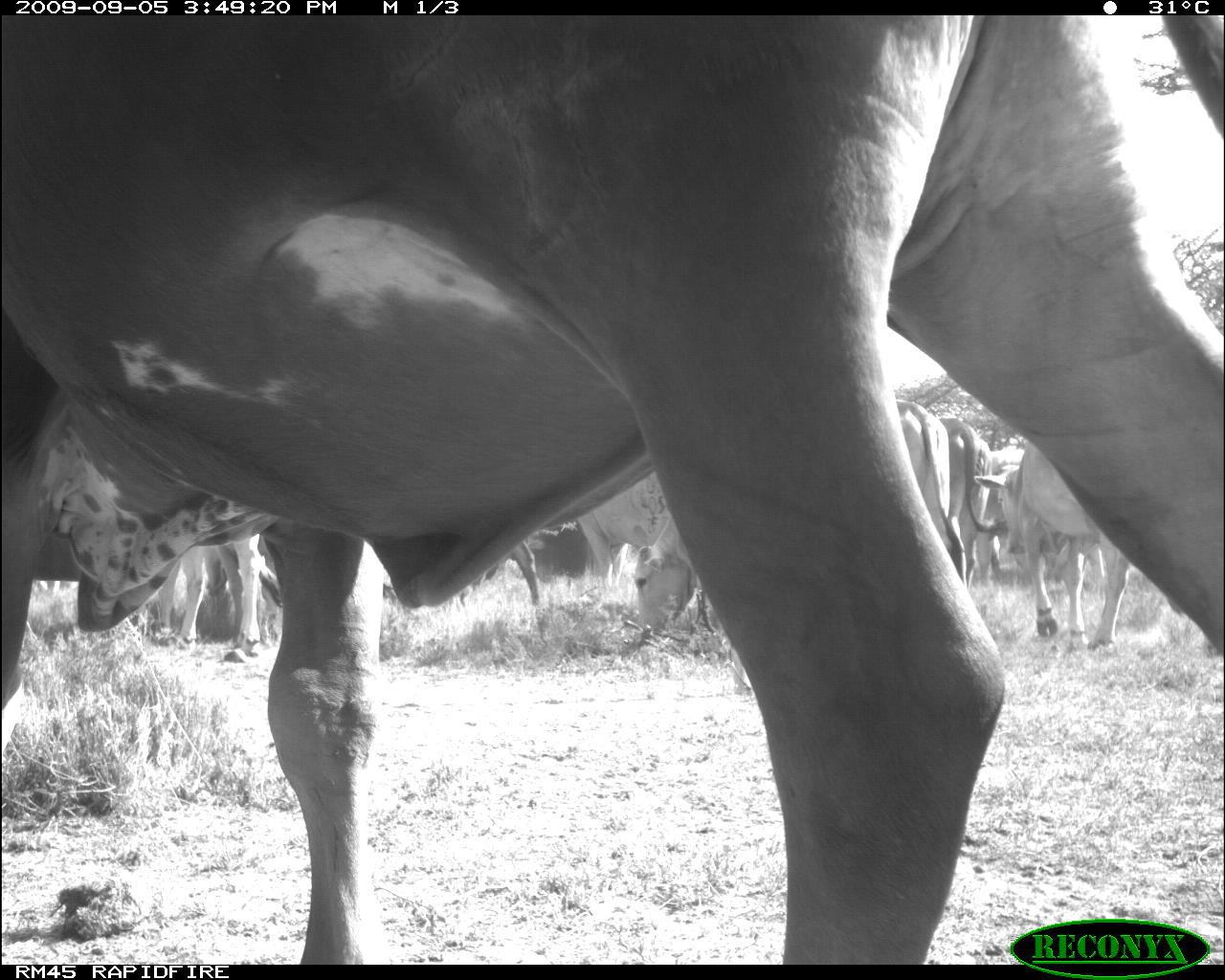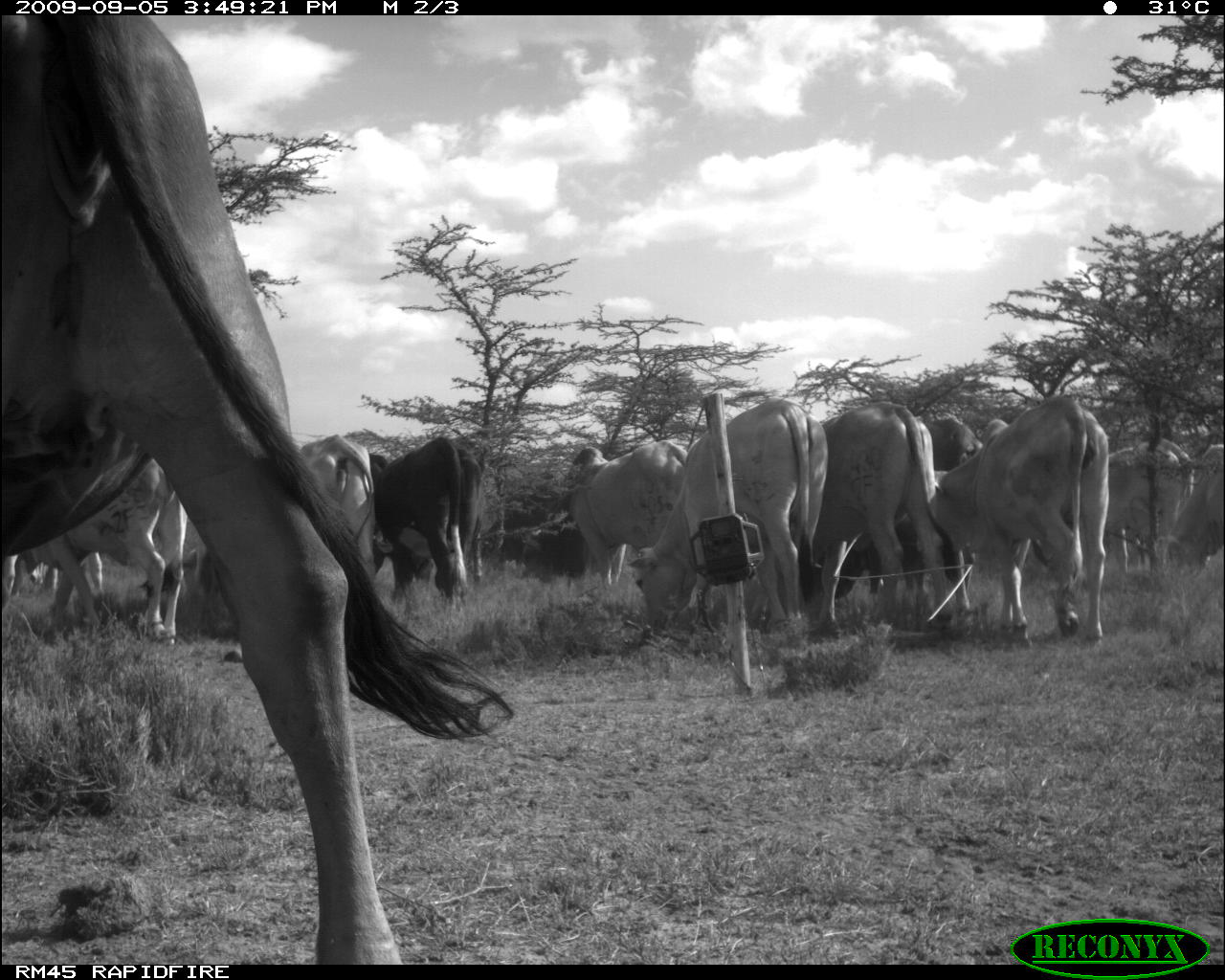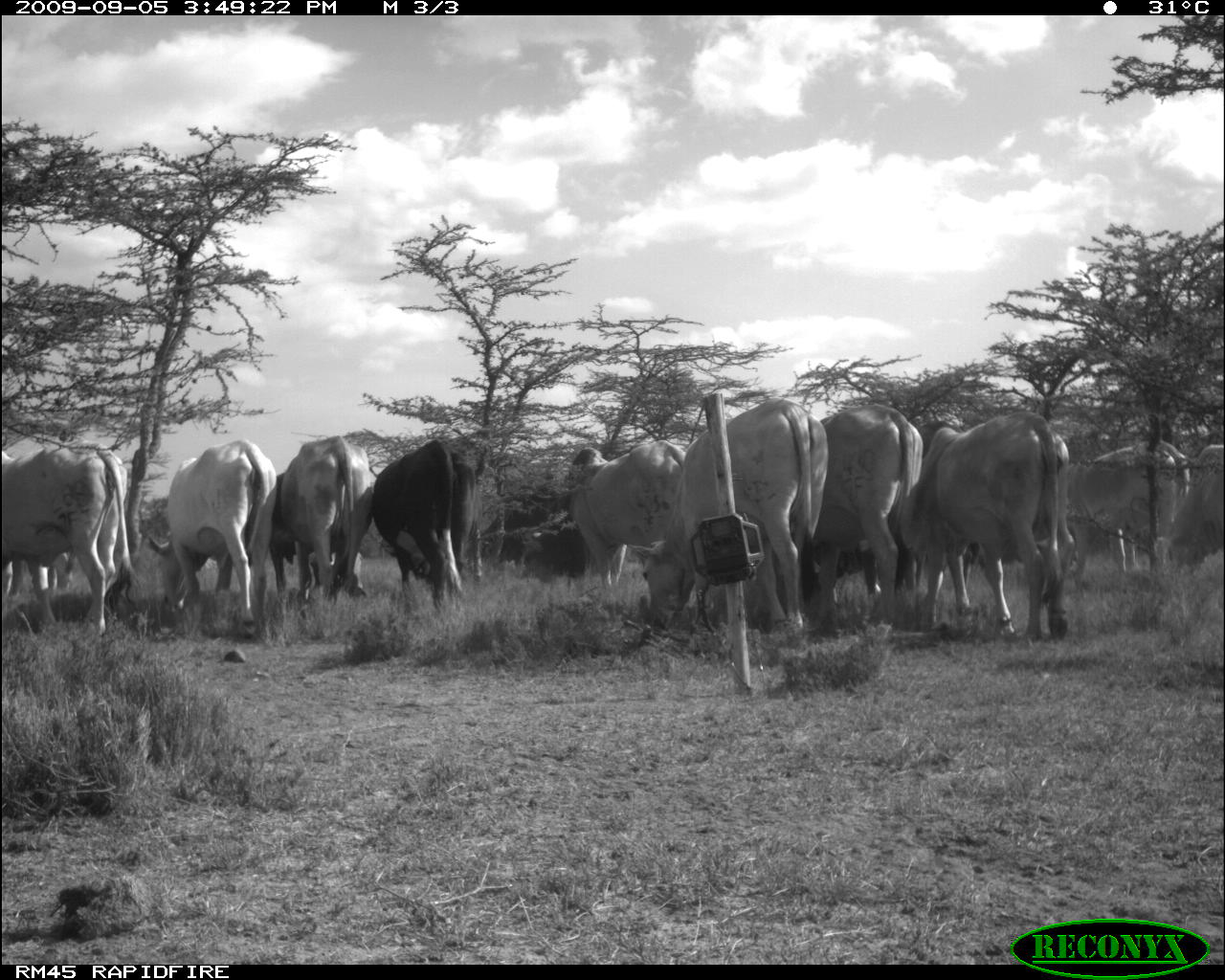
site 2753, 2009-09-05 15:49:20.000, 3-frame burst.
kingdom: Animalia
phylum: Chordata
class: Mammalia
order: Artiodactyla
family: Bovidae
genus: Bos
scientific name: Bos taurus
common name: domestic cattle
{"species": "Bos taurus (domestic cattle)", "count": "8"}